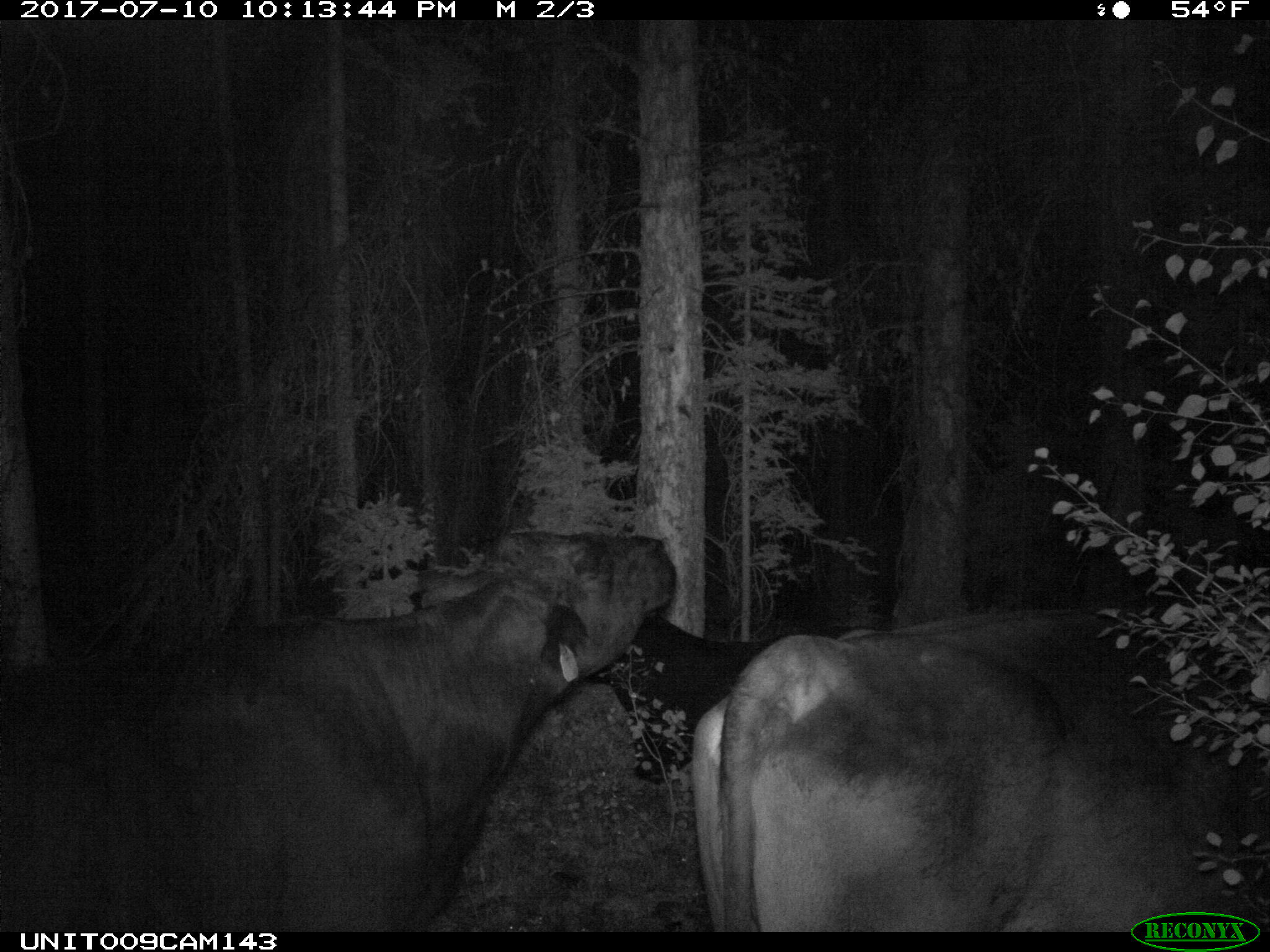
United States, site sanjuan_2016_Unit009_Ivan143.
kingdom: Animalia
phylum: Chordata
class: Mammalia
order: Artiodactyla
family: Bovidae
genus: Bos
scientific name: Bos taurus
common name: domestic cow